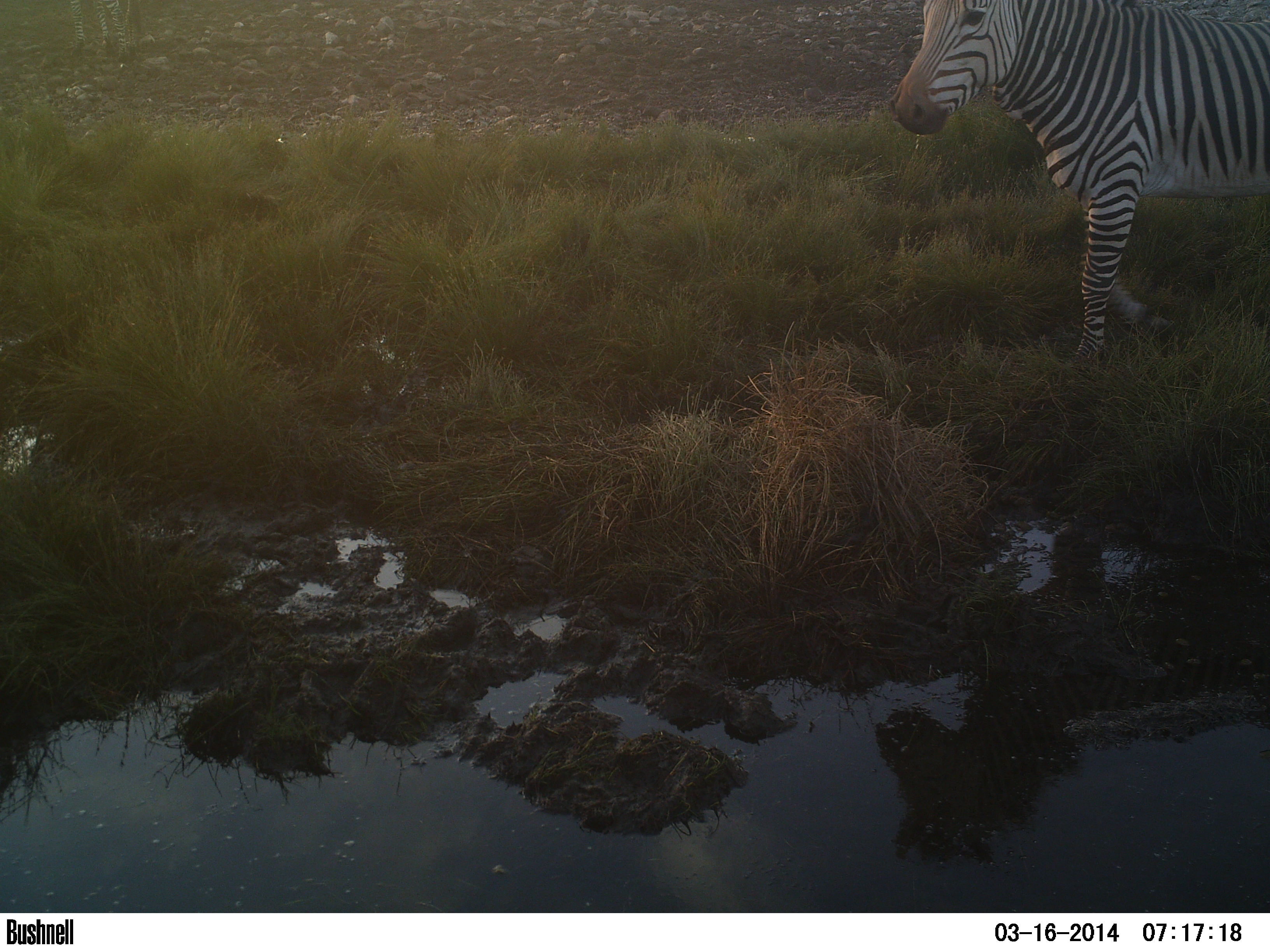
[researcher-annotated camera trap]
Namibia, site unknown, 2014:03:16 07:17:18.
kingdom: Animalia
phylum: Chordata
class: Mammalia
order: Perissodactyla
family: Equidae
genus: Equus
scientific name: Equus zebra hartmannae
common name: hartmann's mountain zebra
Equus zebra hartmannae (hartmann's mountain zebra).